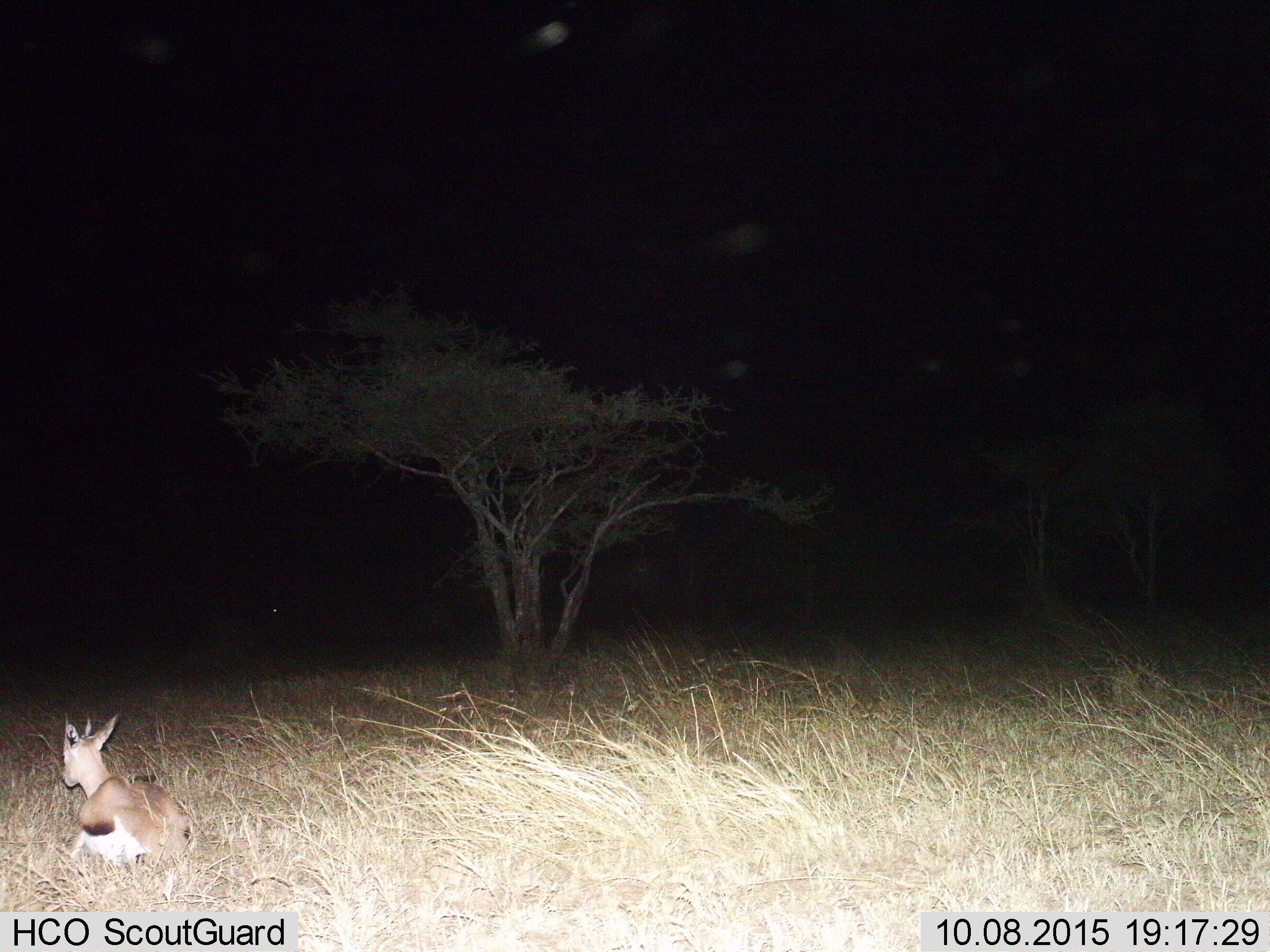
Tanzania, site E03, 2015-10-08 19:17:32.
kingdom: Animalia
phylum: Chordata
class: Mammalia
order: Artiodactyla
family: Bovidae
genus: Eudorcas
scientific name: Eudorcas thomsonii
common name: thomson's gazelle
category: gazellethomsons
Gazellethomsons (thomson's gazelle) (Eudorcas thomsonii), count 1. Behavior (volunteer vote fractions): standing 10%, resting 80%, moving 10%, interacting 10%. Young present (vote fraction): 10%. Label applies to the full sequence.